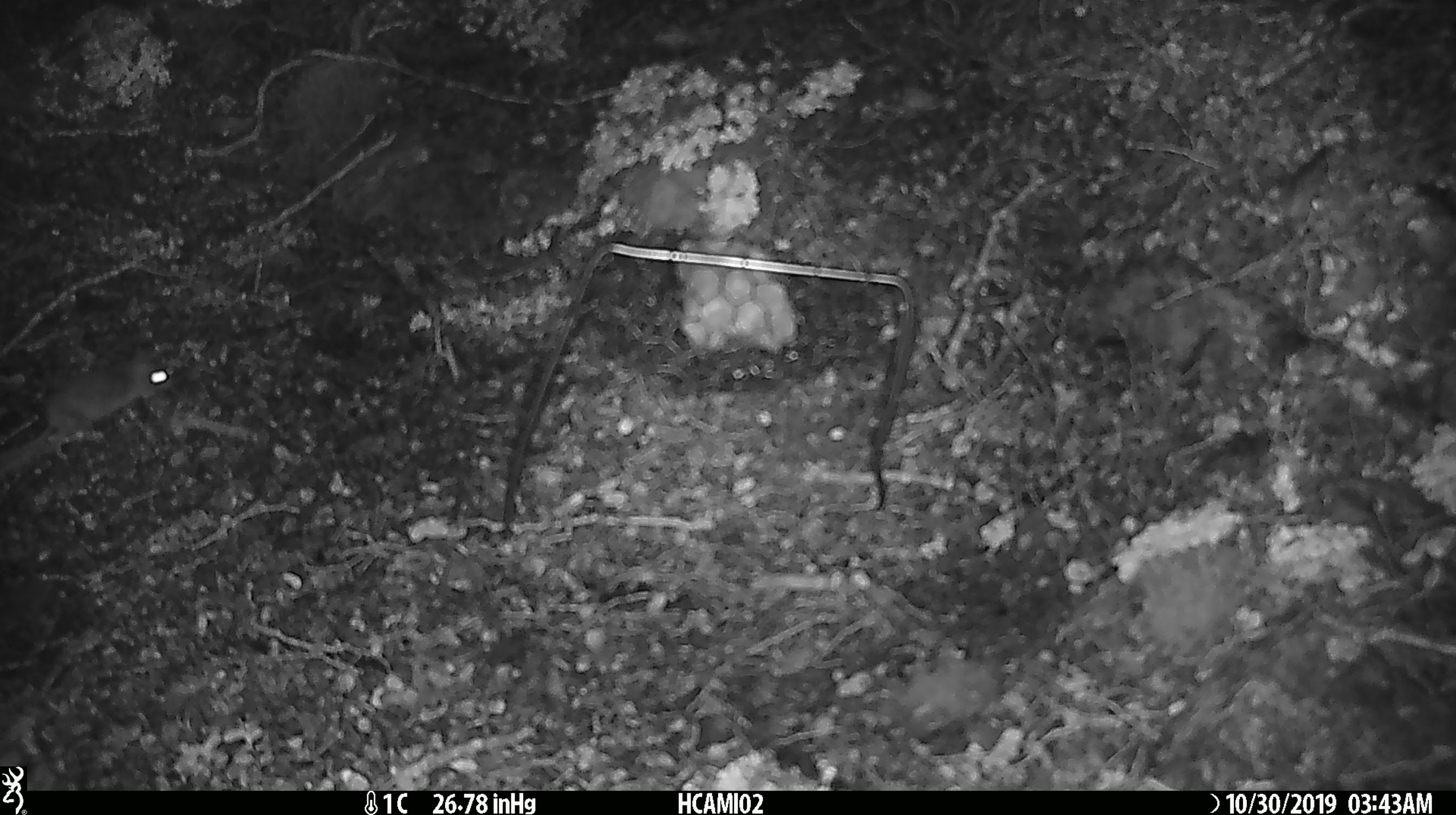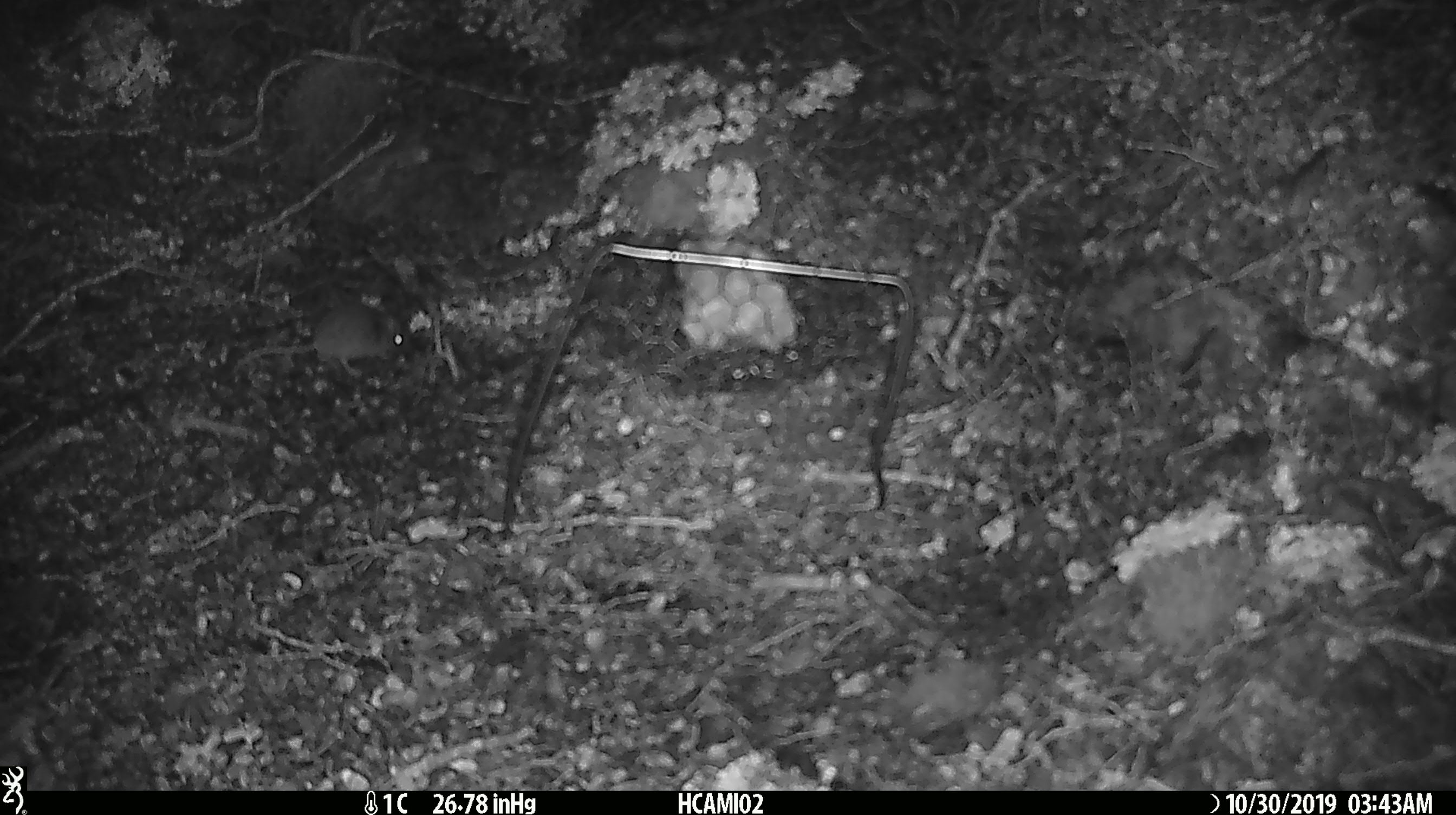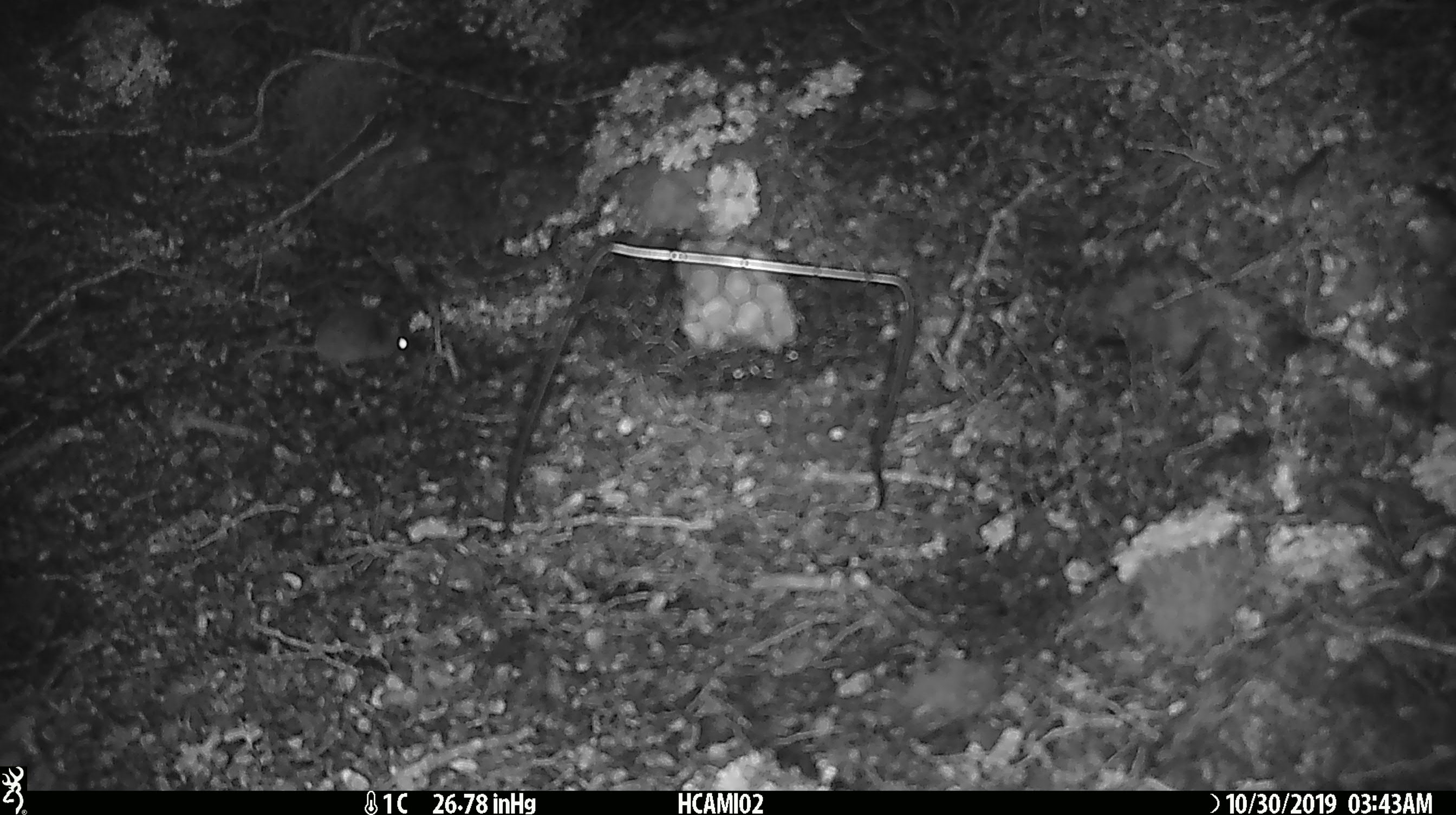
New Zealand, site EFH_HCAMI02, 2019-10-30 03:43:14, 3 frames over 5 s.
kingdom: Animalia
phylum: Chordata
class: Mammalia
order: Rodentia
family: Muridae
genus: Mus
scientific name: Mus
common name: mouse